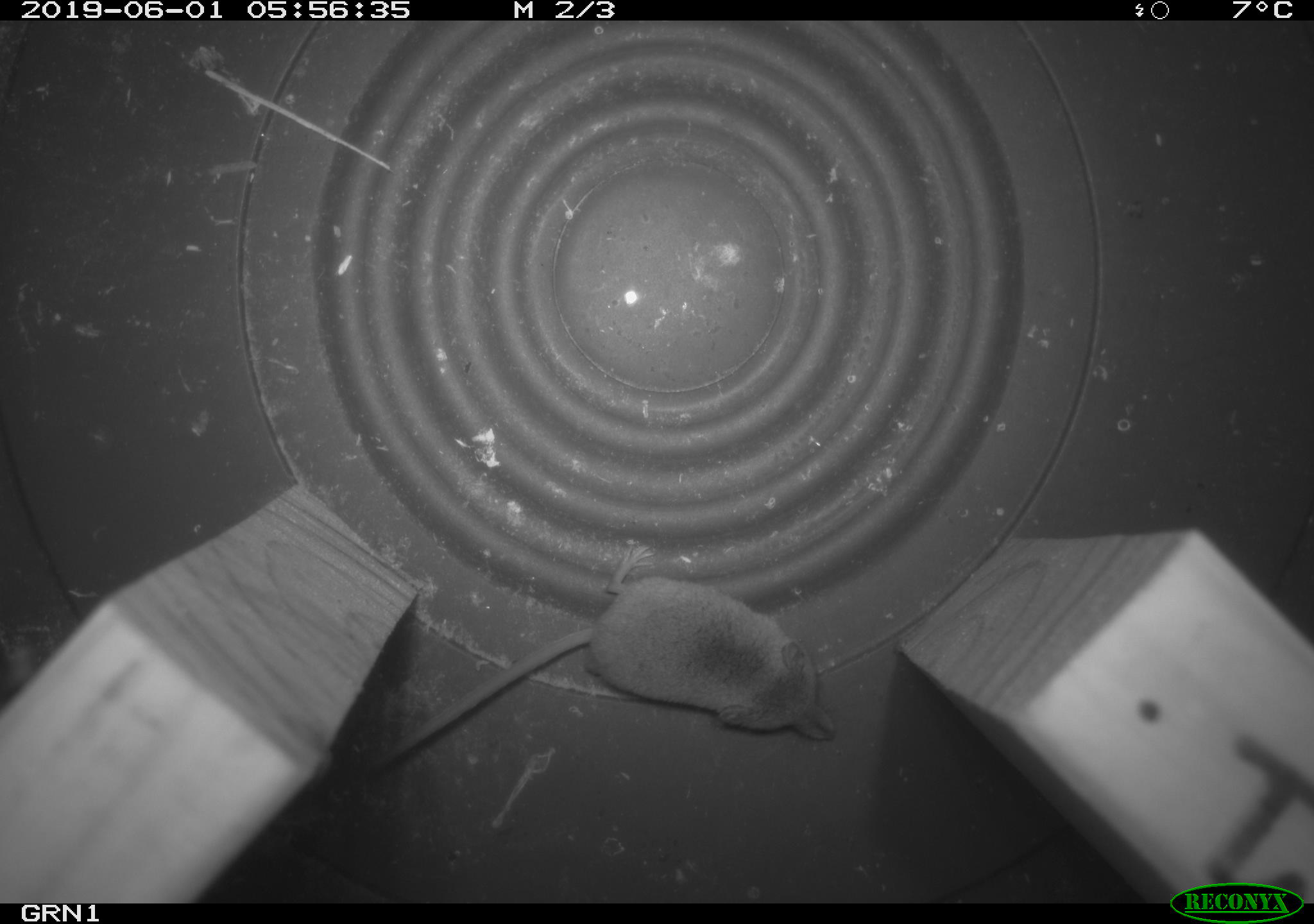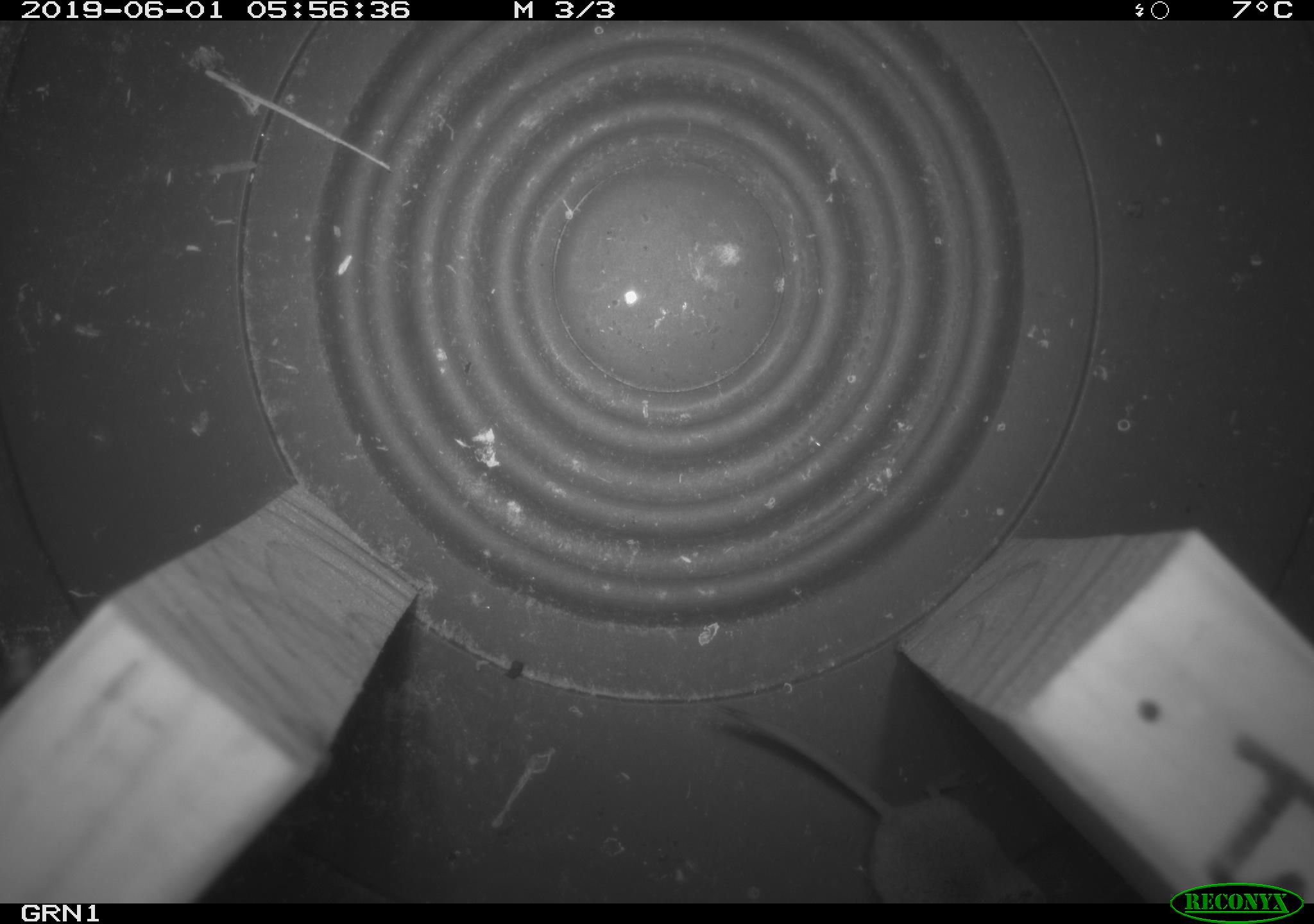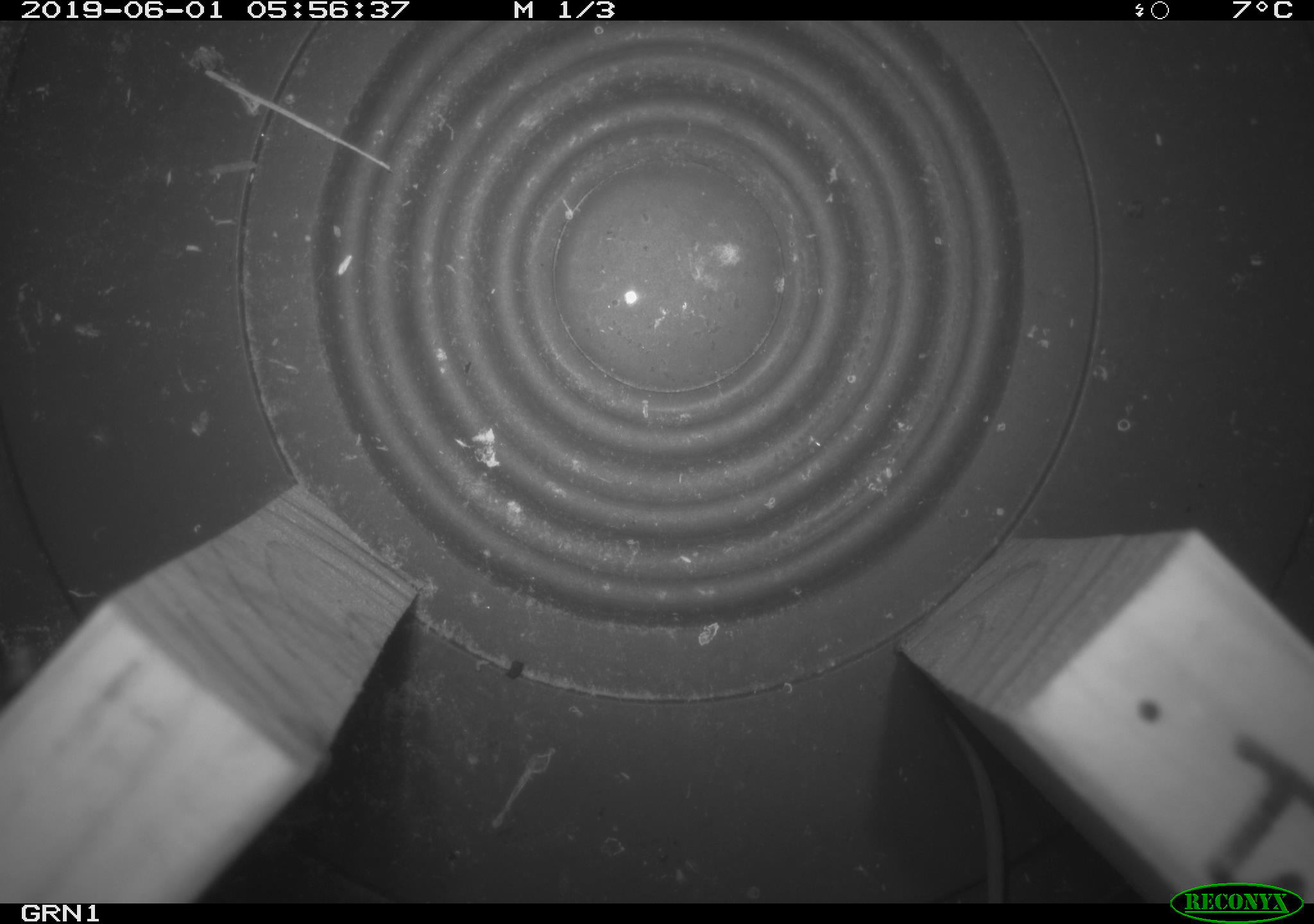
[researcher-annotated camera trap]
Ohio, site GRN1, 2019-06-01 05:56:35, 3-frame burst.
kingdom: Animalia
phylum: Chordata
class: Mammalia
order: Eulipotyphla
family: Soricidae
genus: Sorex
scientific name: Sorex cinereus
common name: masked shrew